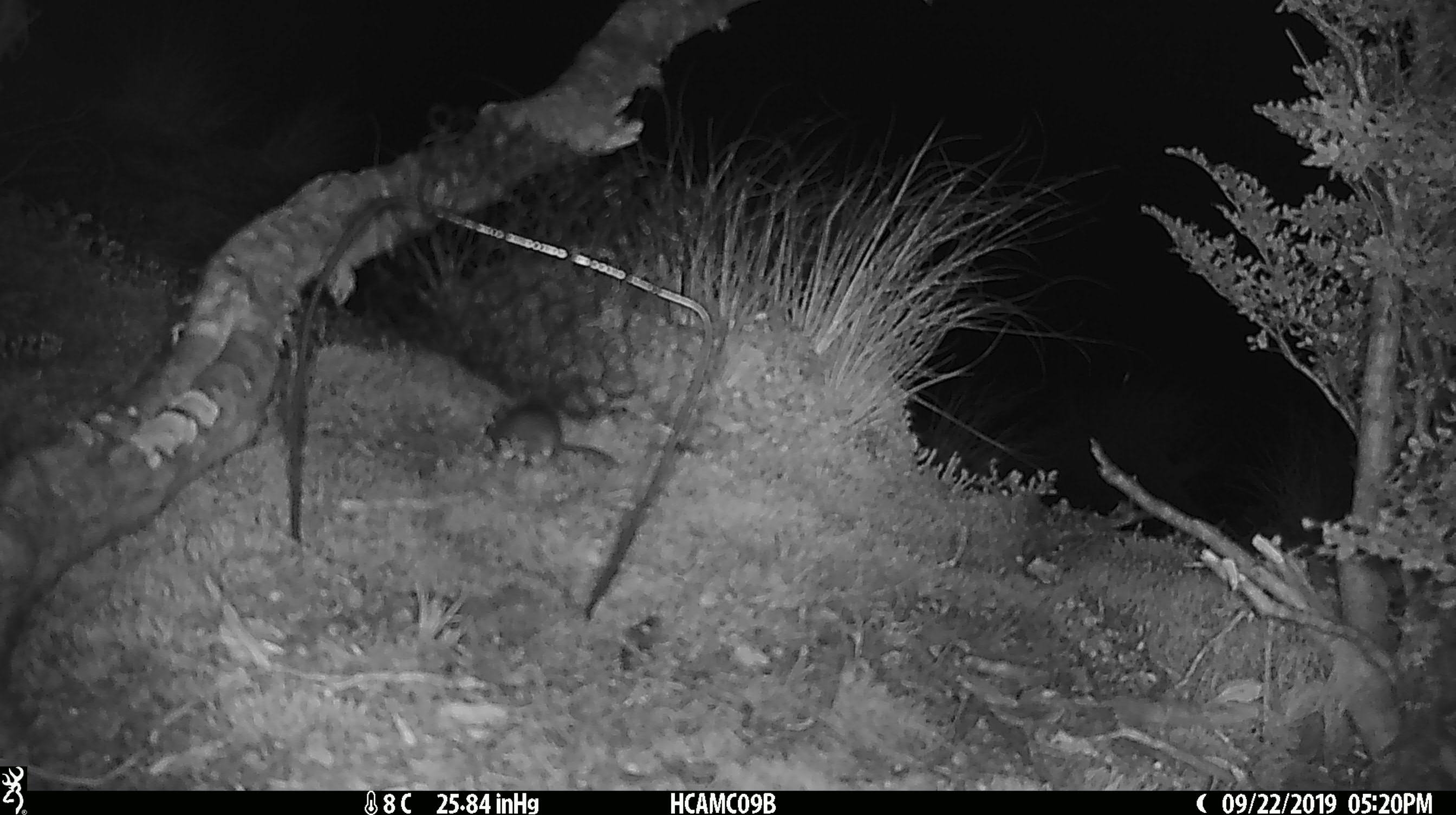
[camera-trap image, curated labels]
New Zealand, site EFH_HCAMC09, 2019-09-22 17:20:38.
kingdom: Animalia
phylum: Chordata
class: Mammalia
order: Rodentia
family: Muridae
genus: Mus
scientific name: Mus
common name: mouse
Mouse (Mus).